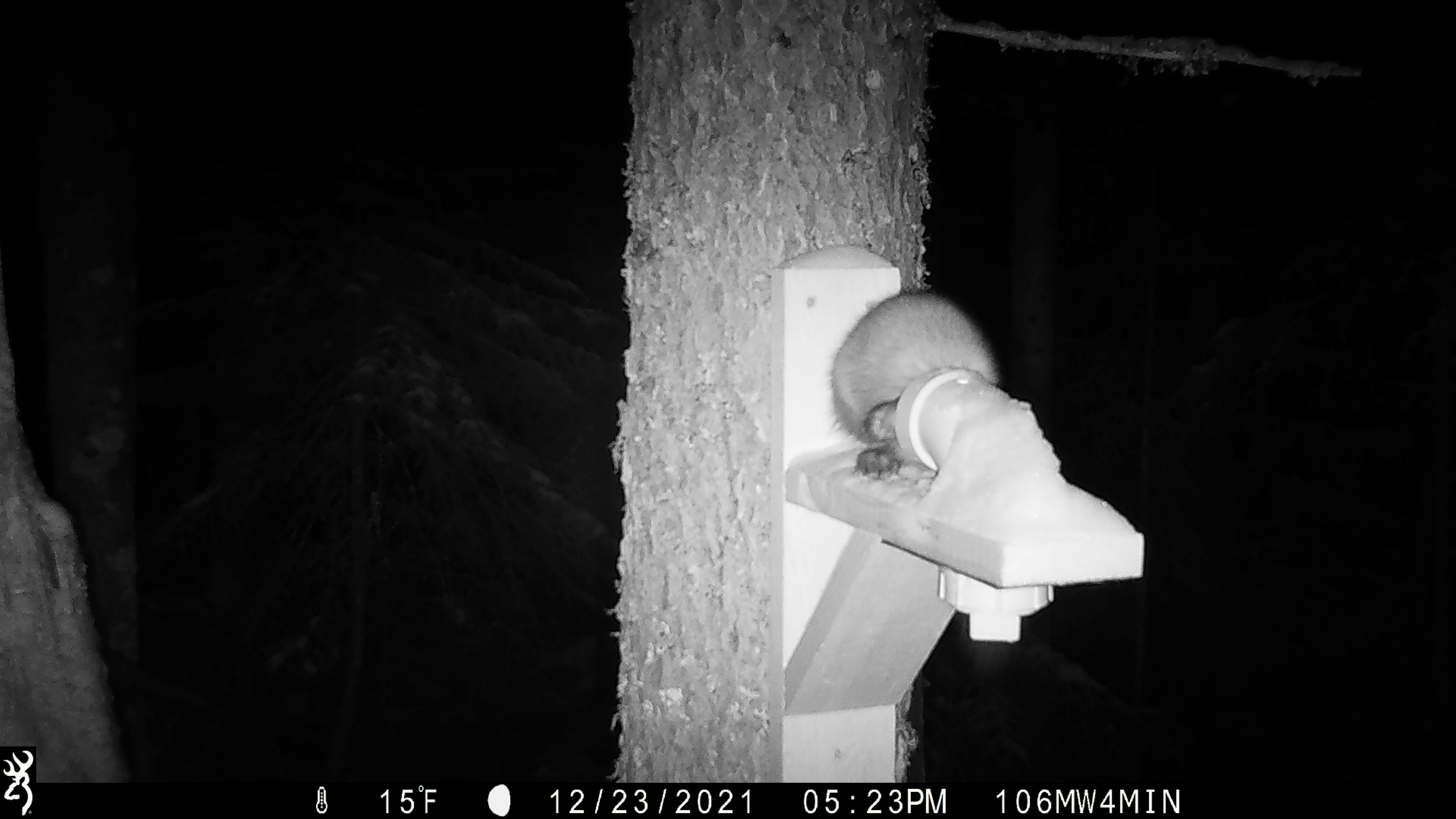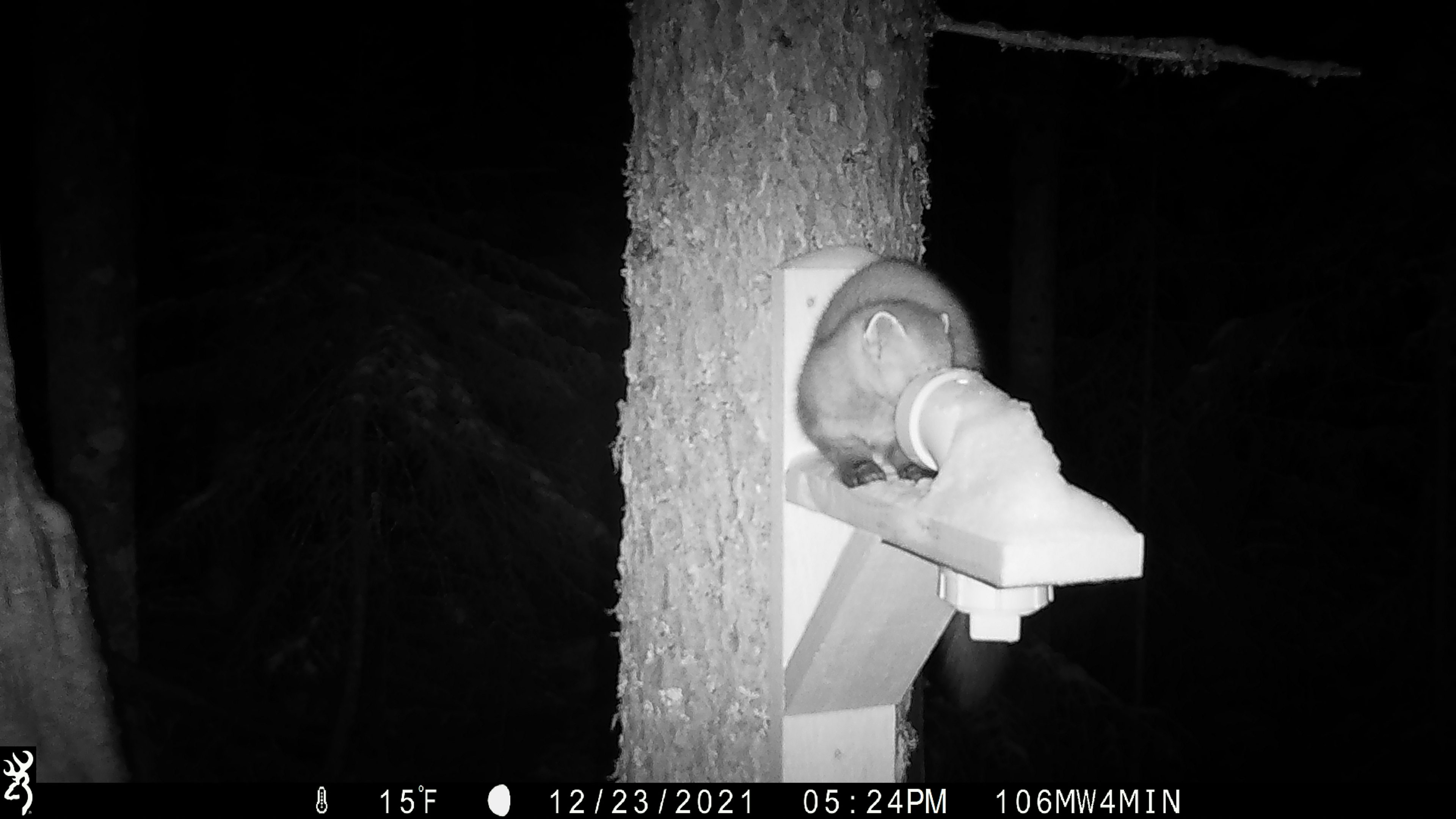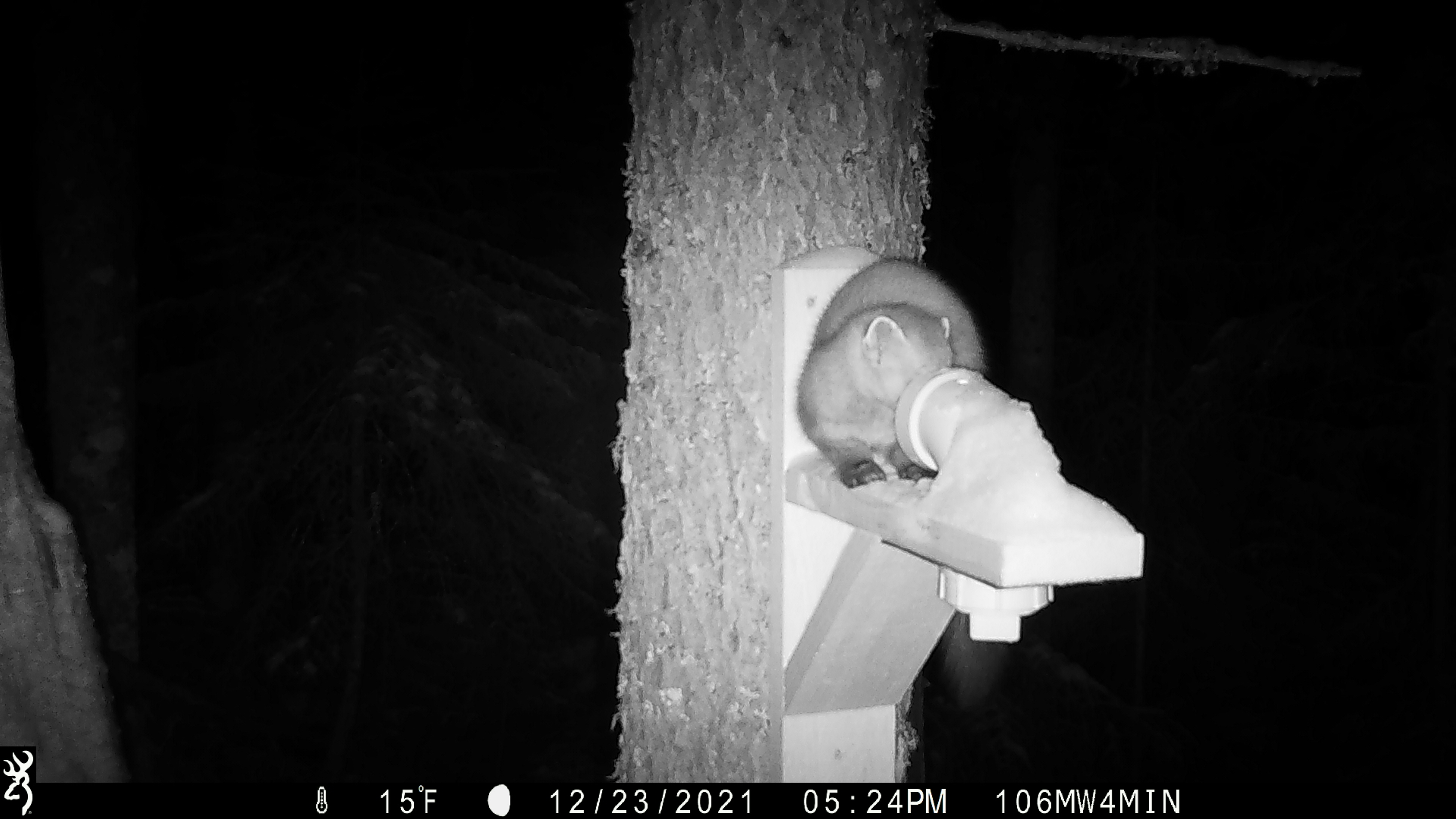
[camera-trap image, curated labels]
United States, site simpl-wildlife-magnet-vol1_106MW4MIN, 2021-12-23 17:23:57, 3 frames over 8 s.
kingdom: Animalia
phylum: Chordata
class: Mammalia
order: Carnivora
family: Mustelidae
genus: Martes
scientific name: Martes americana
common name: american marten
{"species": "american marten (Martes americana)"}